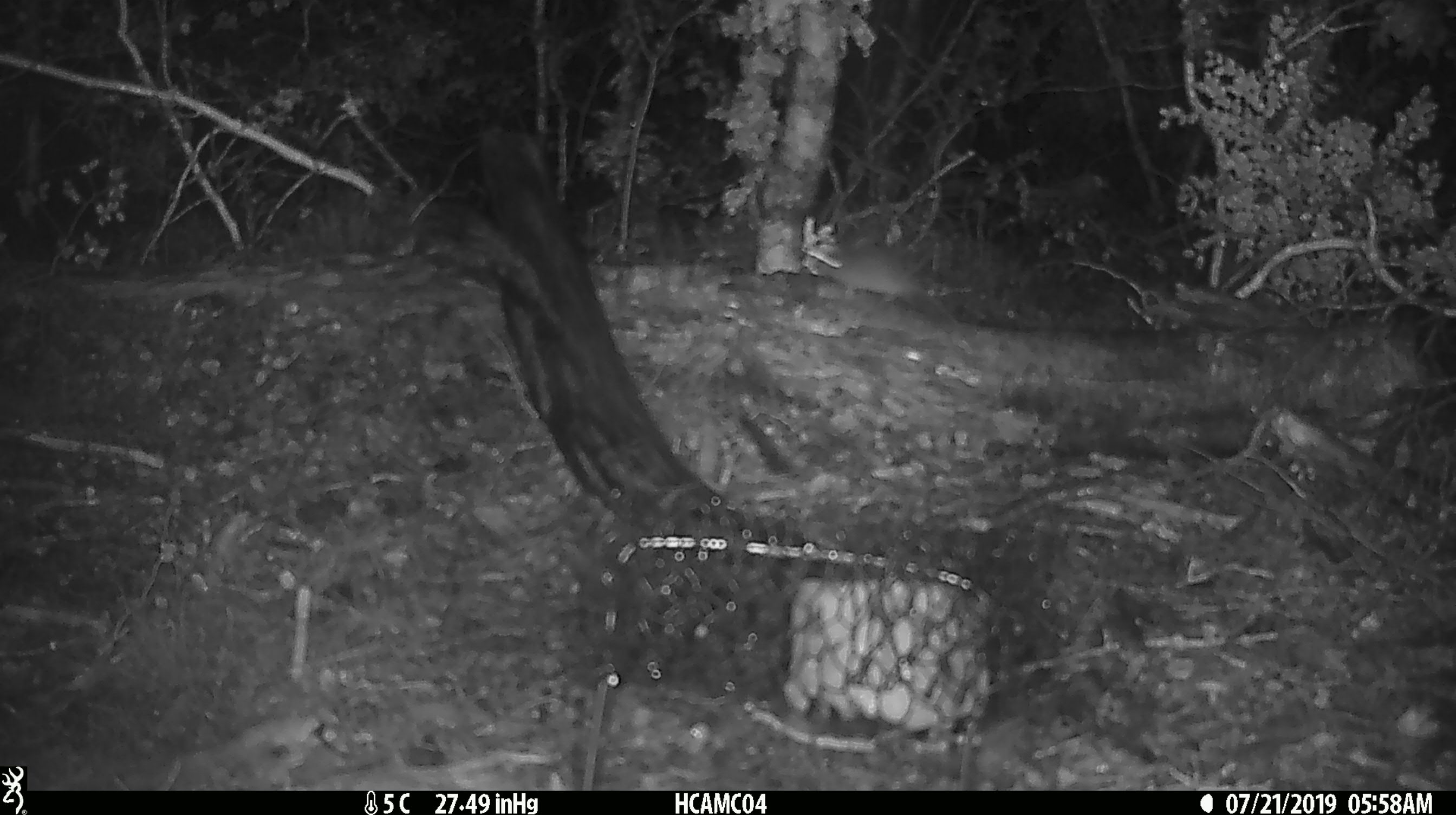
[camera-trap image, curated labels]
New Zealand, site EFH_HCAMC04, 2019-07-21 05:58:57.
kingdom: Animalia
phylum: Chordata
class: Mammalia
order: Rodentia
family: Muridae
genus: Mus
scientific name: Mus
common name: mouse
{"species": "mouse (Mus)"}